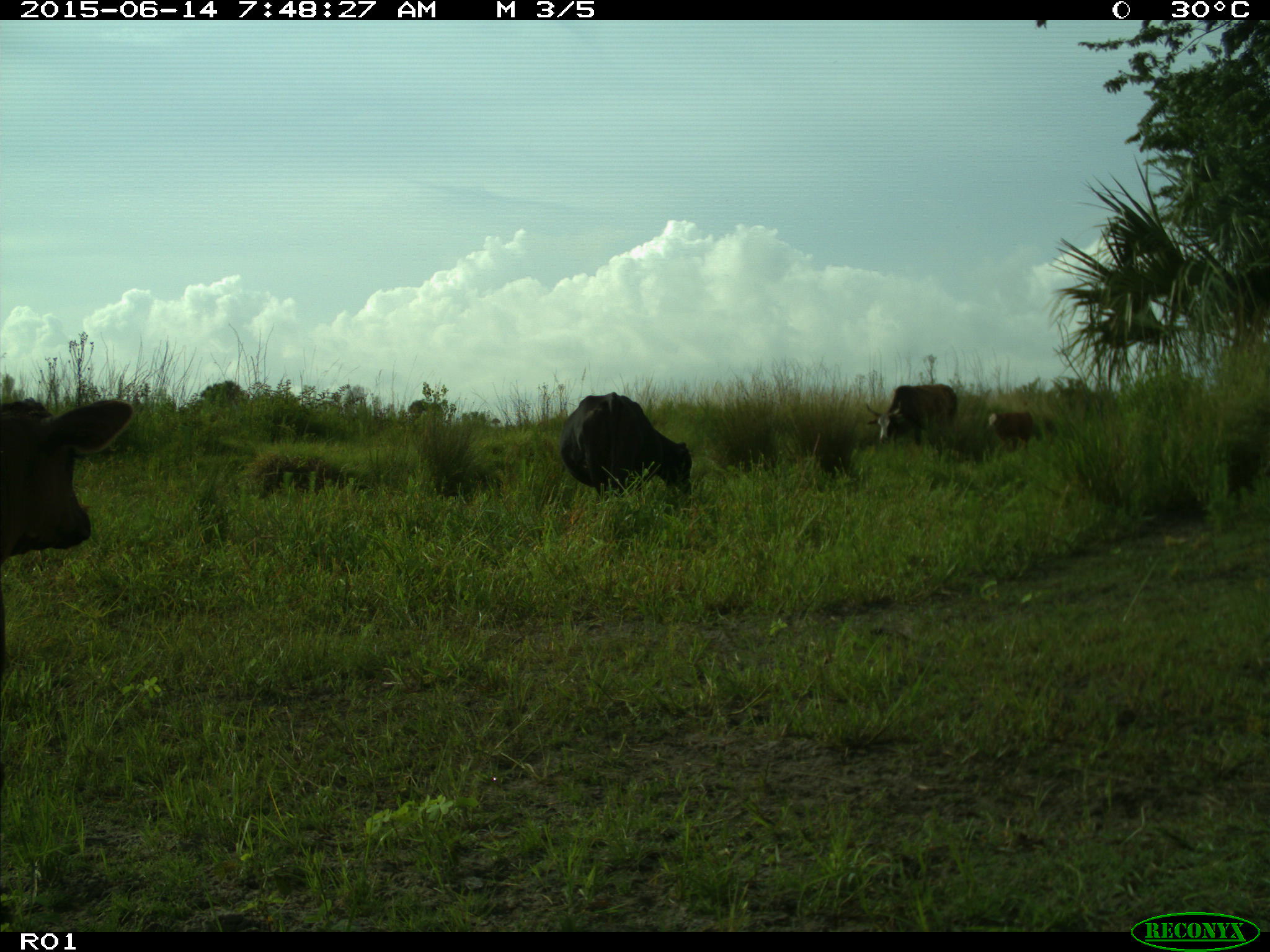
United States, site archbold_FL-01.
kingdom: Animalia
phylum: Chordata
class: Mammalia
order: Artiodactyla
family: Bovidae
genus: Bos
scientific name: Bos taurus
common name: domestic cow